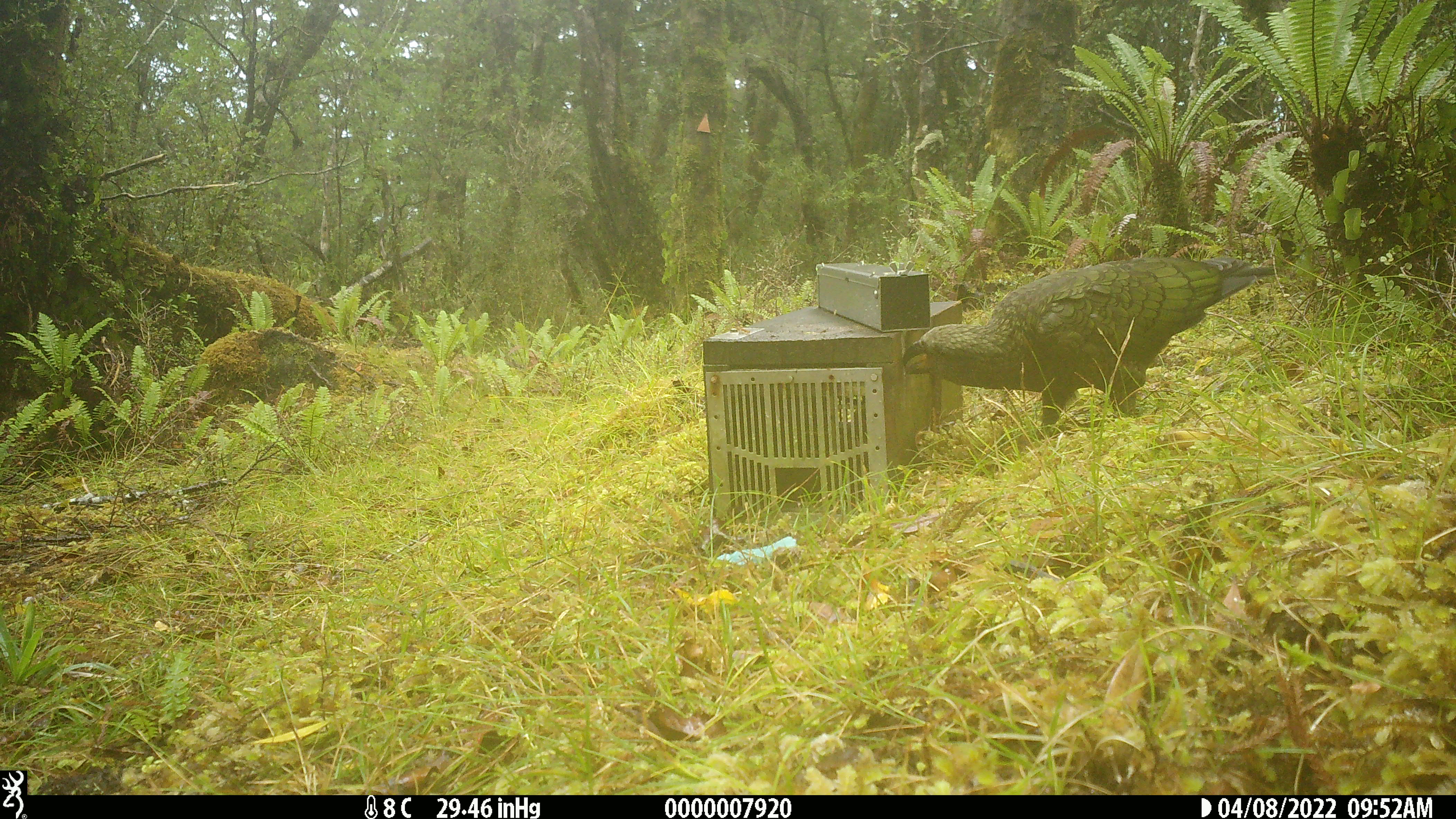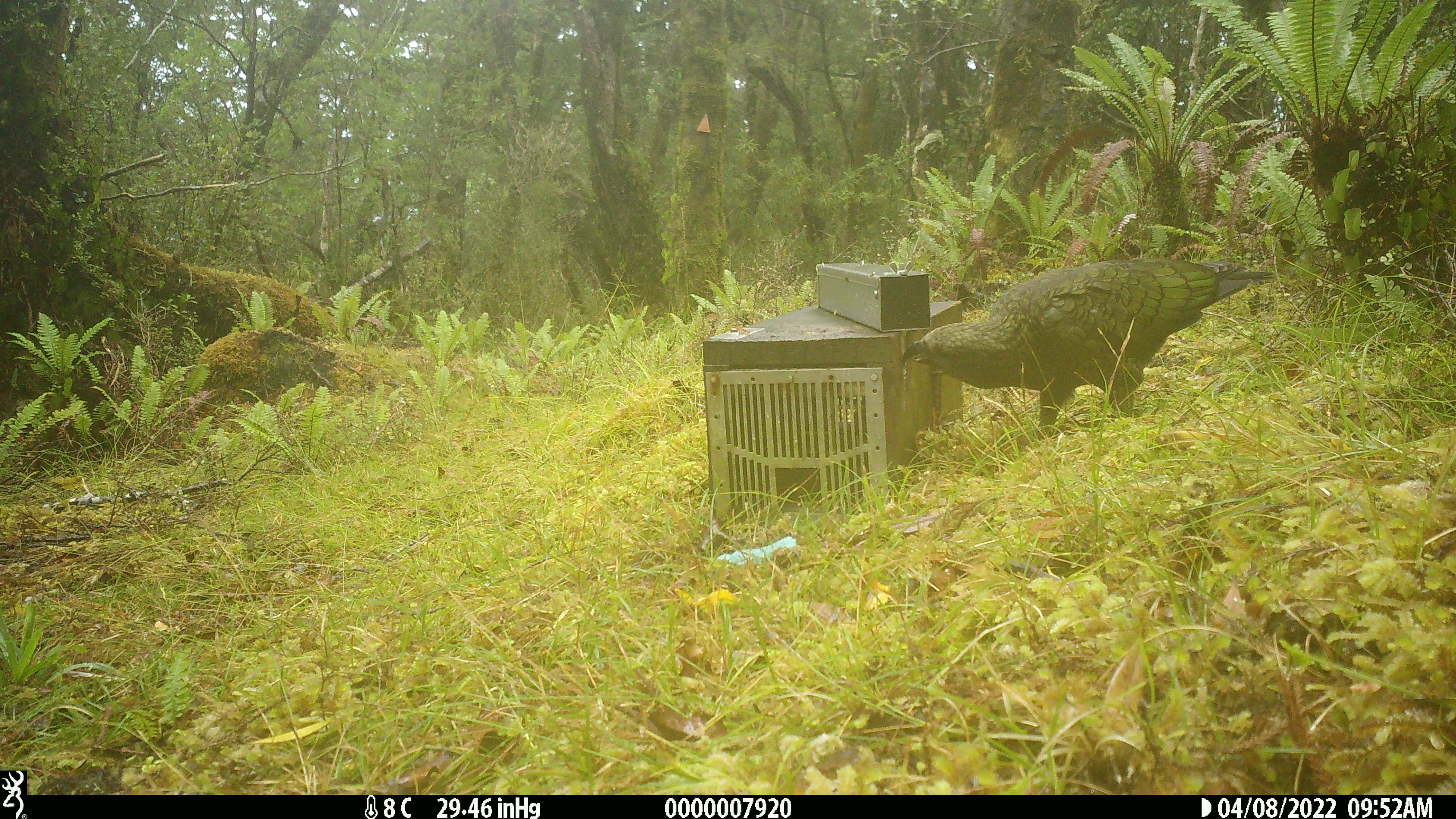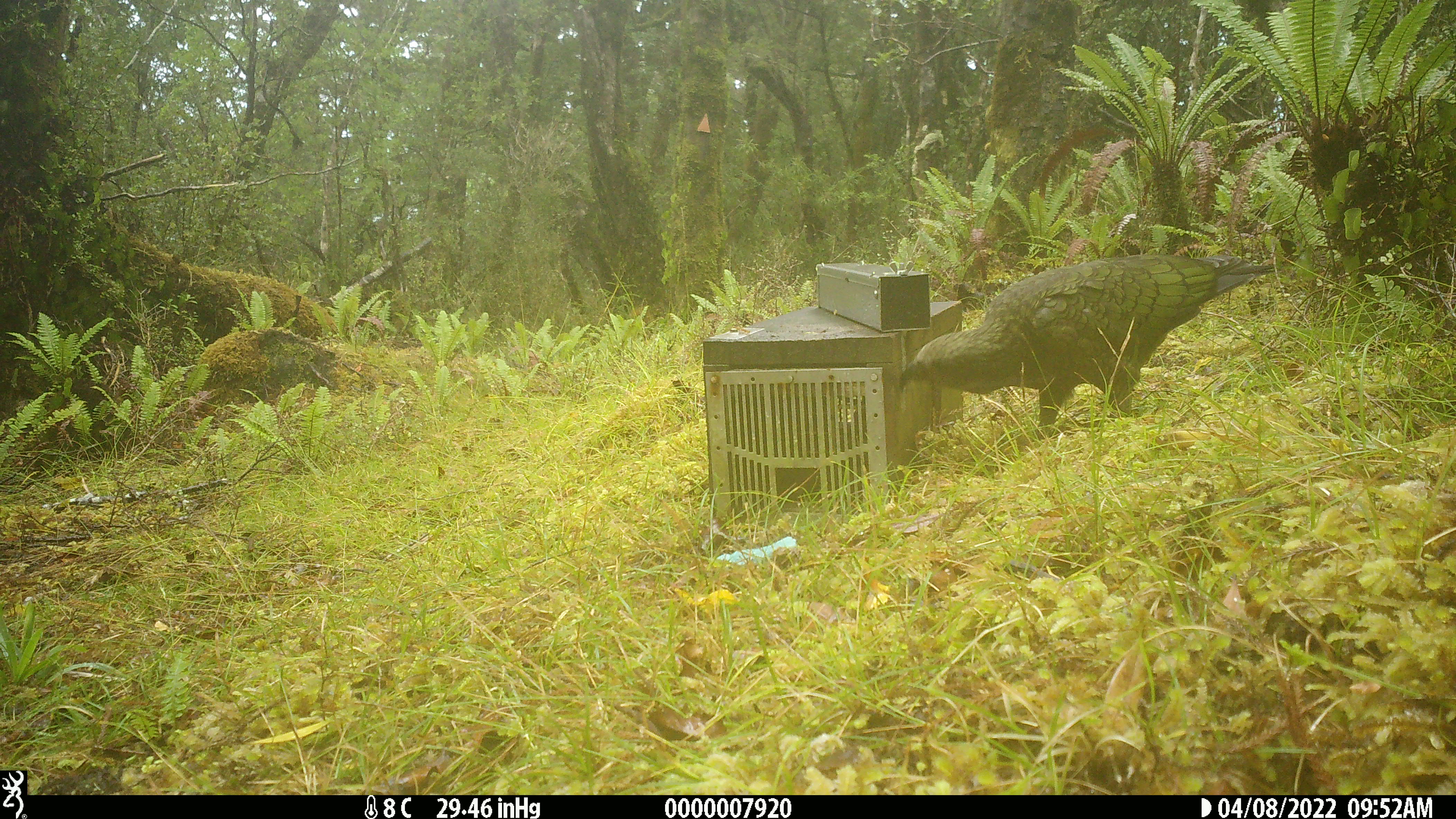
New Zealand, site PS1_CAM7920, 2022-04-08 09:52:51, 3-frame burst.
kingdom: Animalia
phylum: Chordata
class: Aves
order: Psittaciformes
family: Strigopidae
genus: Nestor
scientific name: Nestor notabilis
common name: kea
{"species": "kea (Nestor notabilis)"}